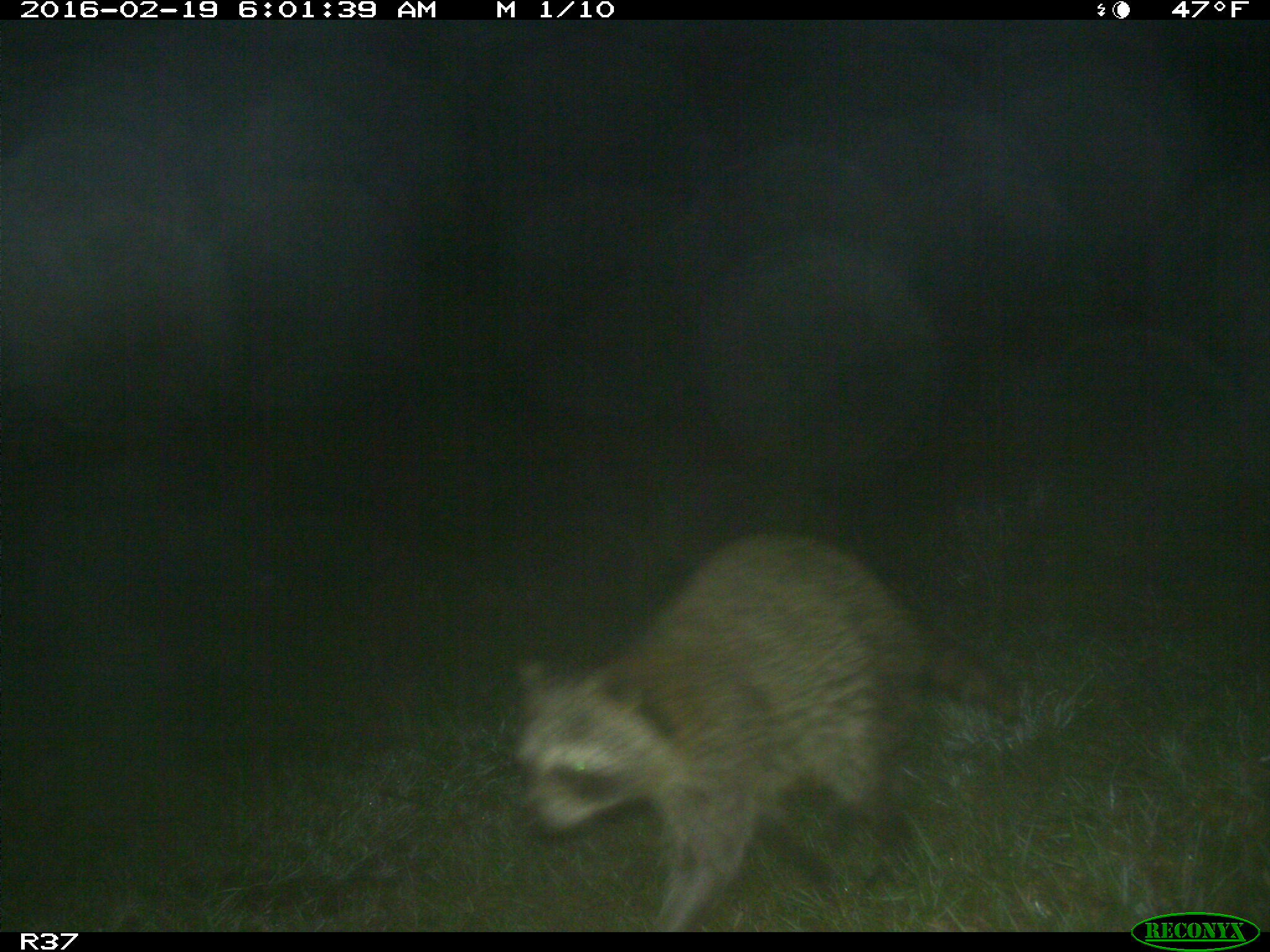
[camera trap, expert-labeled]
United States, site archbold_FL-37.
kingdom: Animalia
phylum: Chordata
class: Mammalia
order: Carnivora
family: Procyonidae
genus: Procyon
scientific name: Procyon lotor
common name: common raccoon